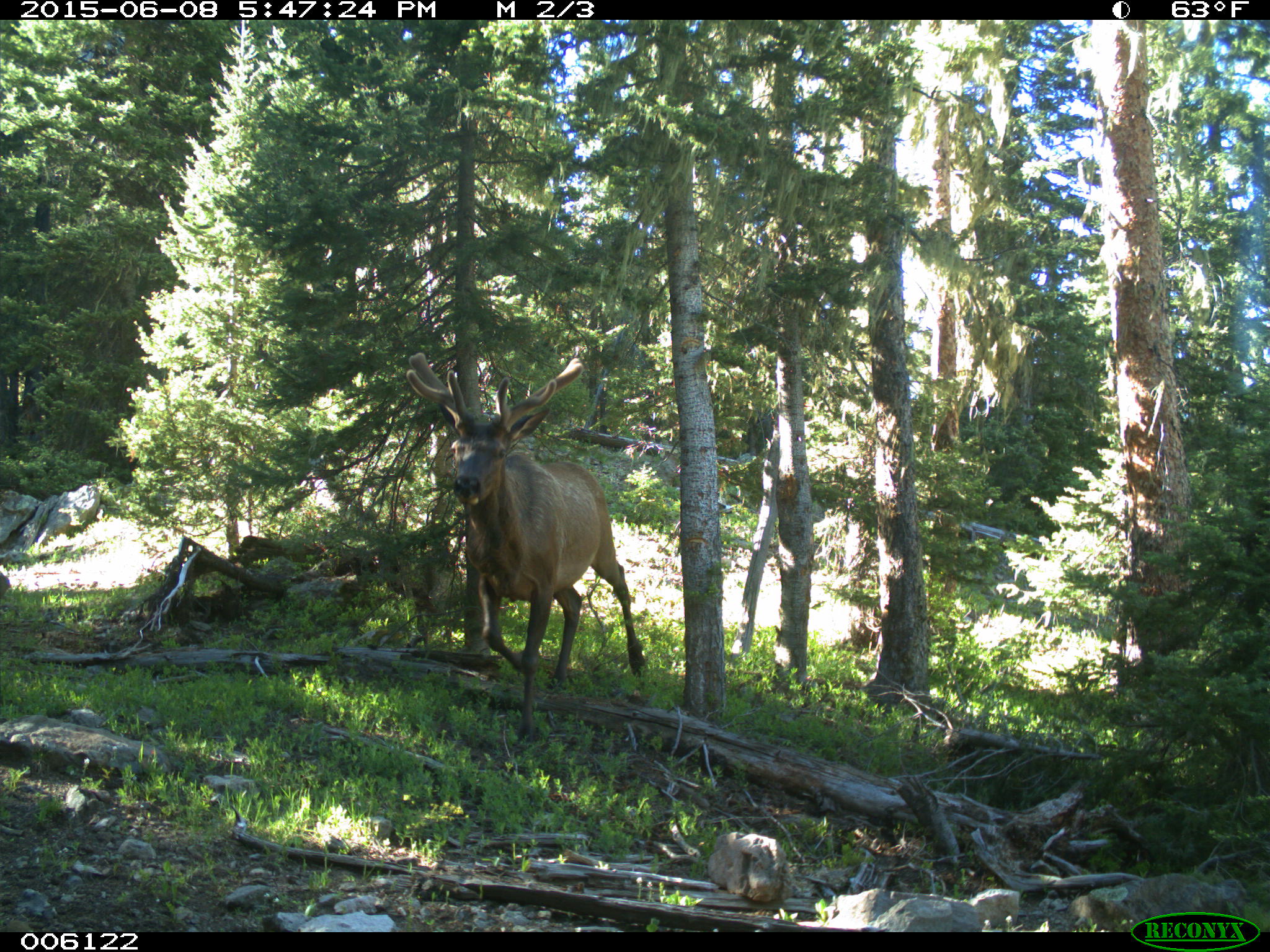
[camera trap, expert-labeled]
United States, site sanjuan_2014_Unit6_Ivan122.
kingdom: Animalia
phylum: Chordata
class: Mammalia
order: Artiodactyla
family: Cervidae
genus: Cervus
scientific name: Cervus elaphus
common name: red deer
Cervus elaphus (red deer).